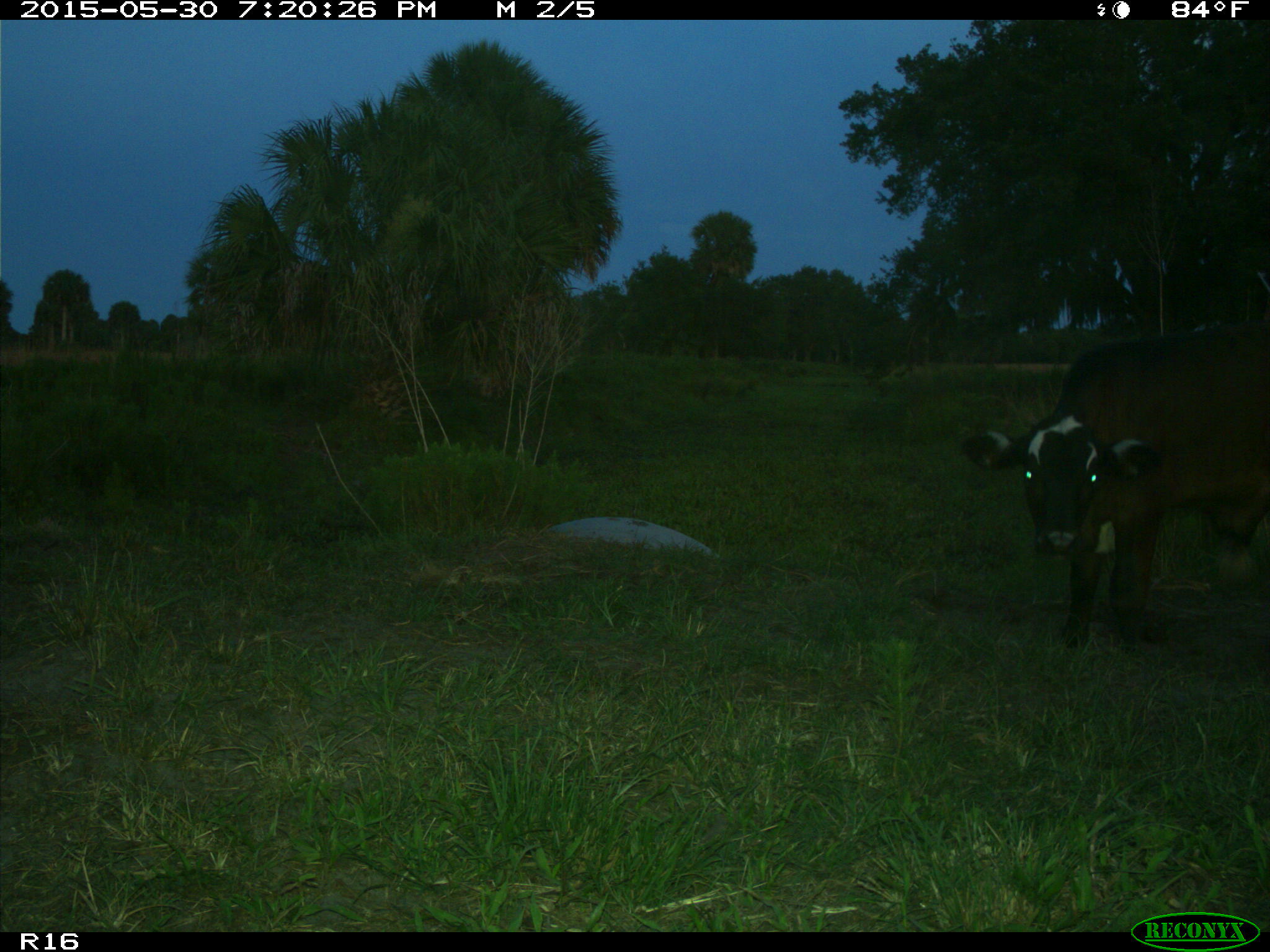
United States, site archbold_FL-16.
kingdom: Animalia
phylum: Chordata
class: Mammalia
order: Artiodactyla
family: Bovidae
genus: Bos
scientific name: Bos taurus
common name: domestic cow